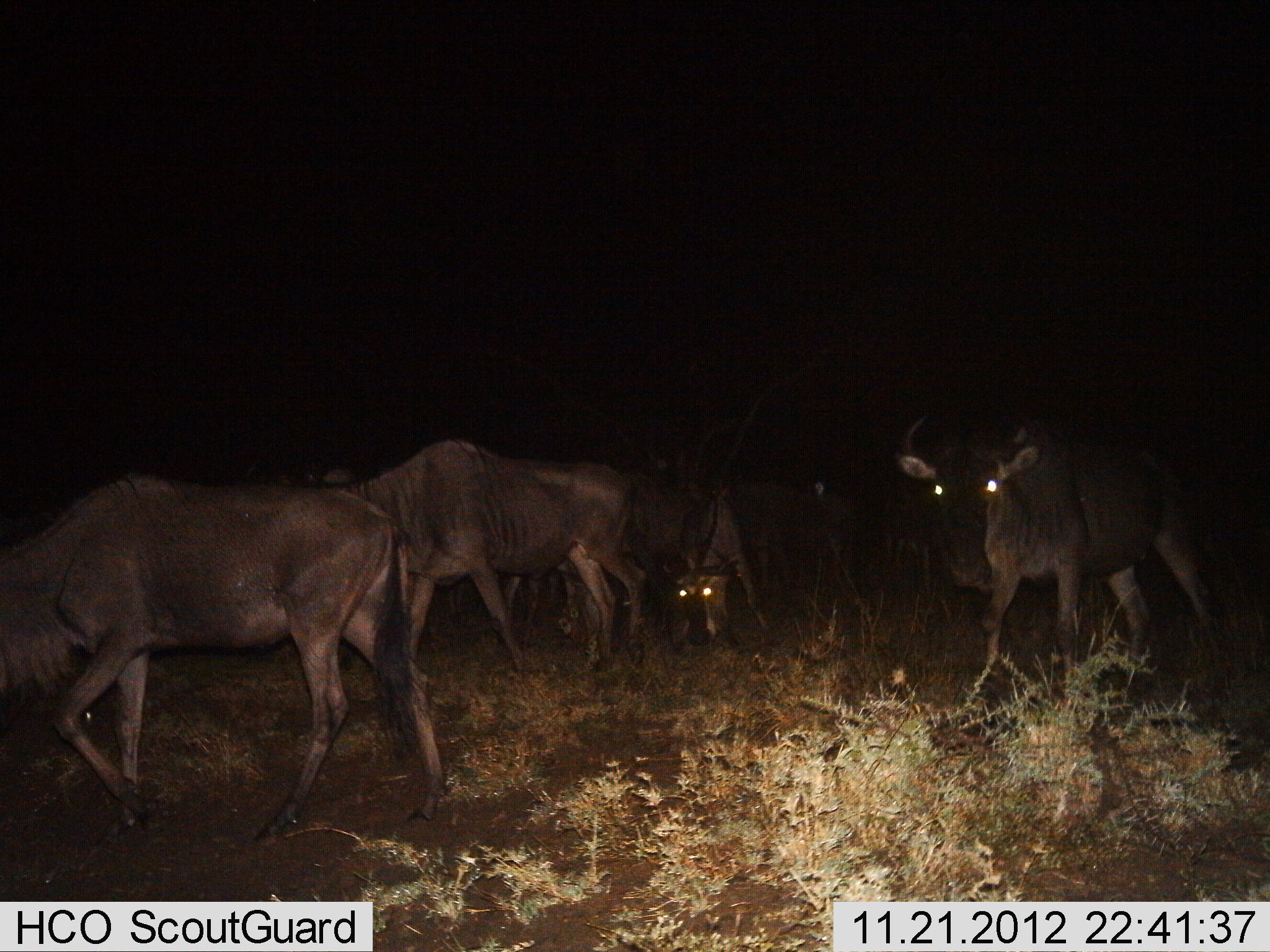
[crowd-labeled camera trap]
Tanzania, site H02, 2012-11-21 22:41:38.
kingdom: Animalia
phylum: Chordata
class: Mammalia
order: Artiodactyla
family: Bovidae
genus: Connochaetes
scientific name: Connochaetes taurinus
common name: blue wildebeest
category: wildebeest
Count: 6.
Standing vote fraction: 60%.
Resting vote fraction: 0%.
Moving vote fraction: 60%.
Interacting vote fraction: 10%.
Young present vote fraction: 0%.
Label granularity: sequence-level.